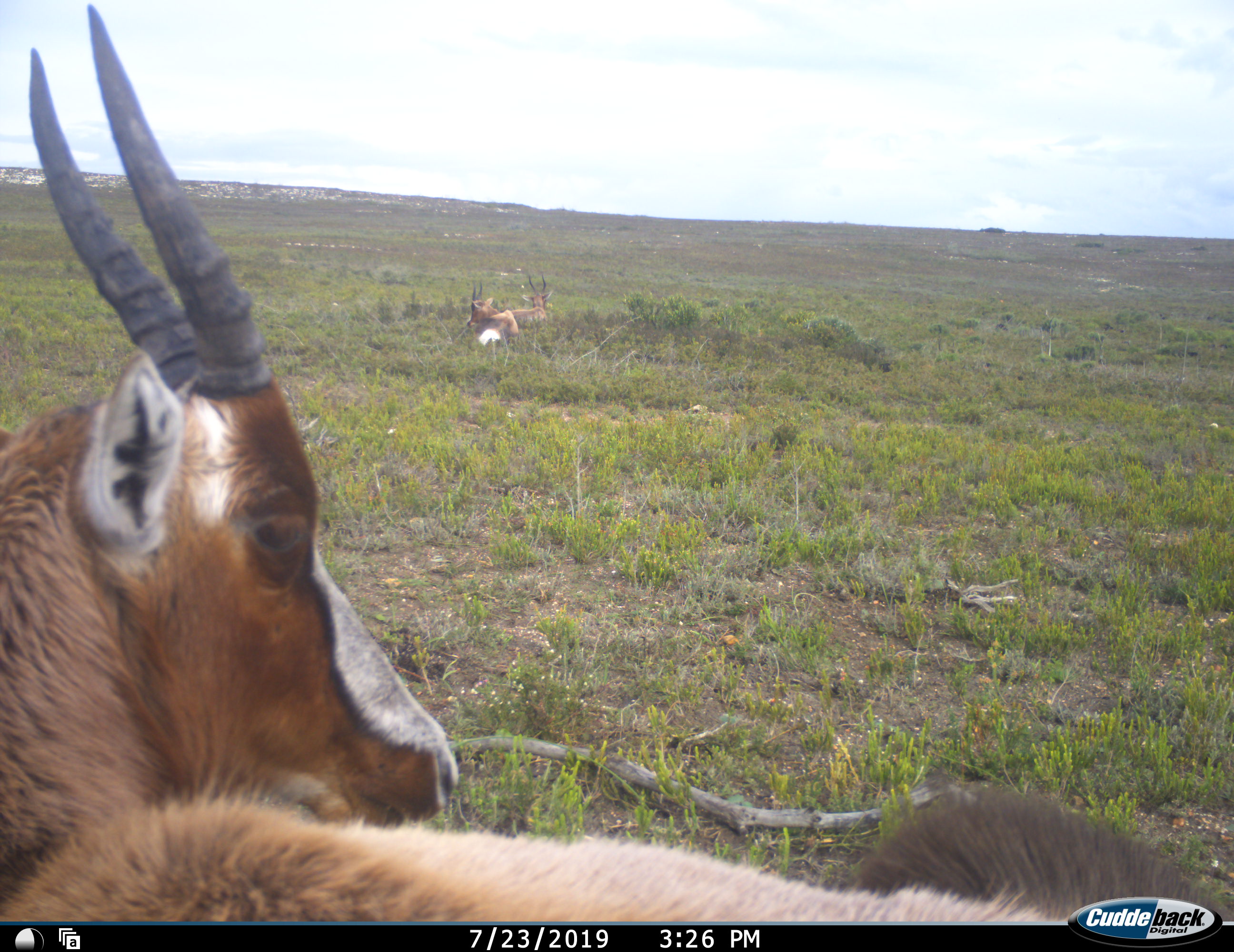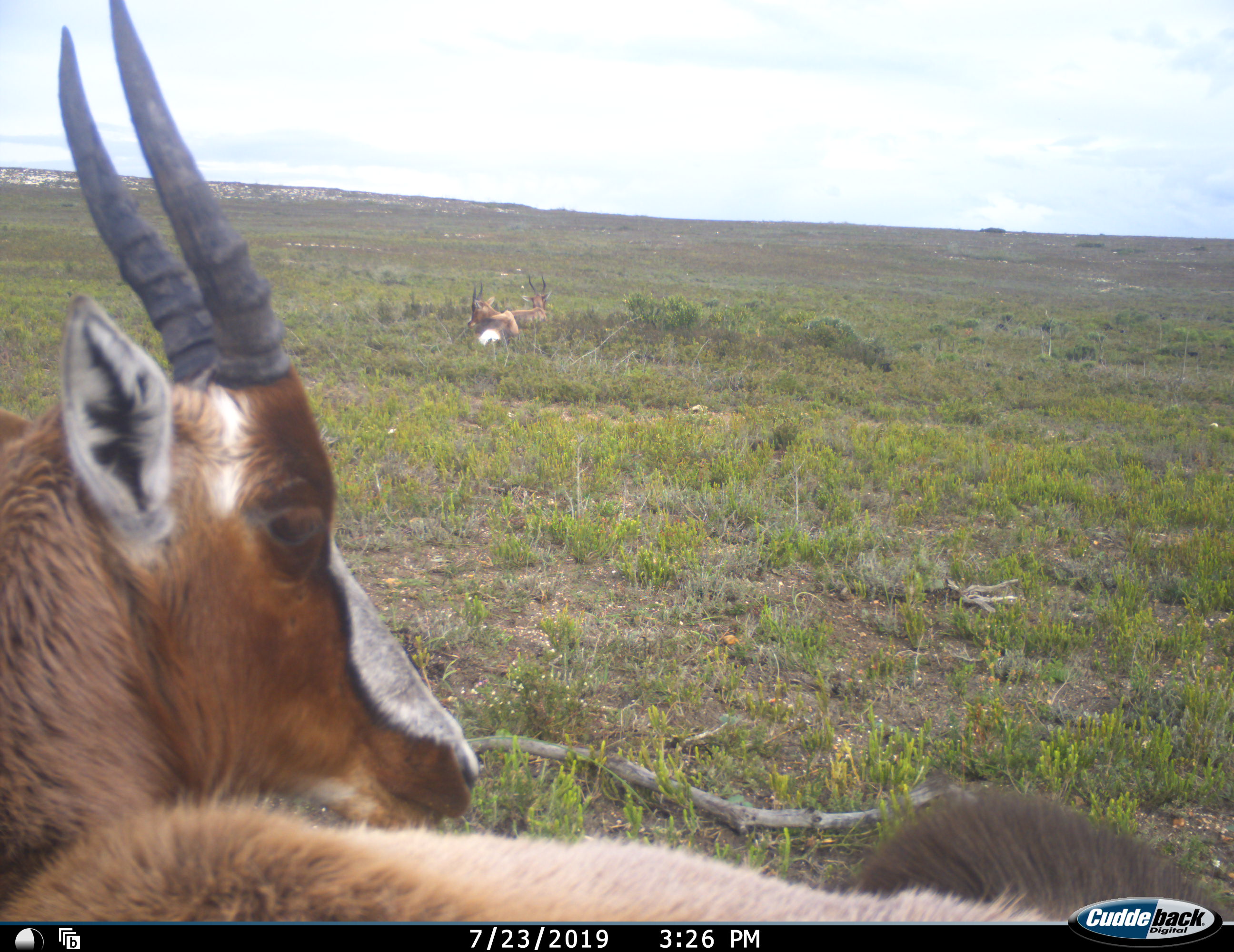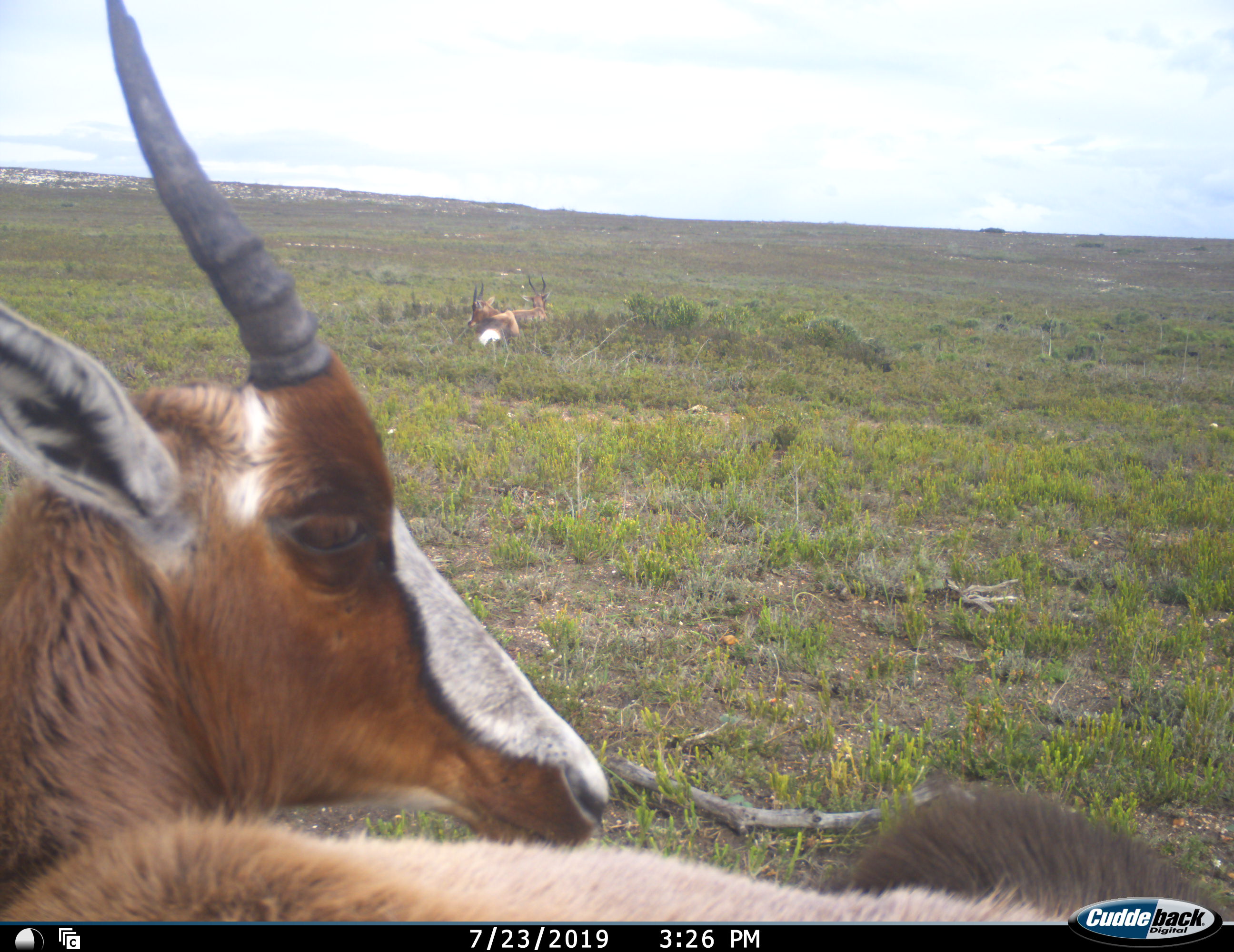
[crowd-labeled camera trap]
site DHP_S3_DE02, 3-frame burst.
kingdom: Animalia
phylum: Chordata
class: Mammalia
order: Artiodactyla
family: Bovidae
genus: Damaliscus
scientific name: Damaliscus pygargus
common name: bontebok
Bontebok (Damaliscus pygargus), count 2. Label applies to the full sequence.